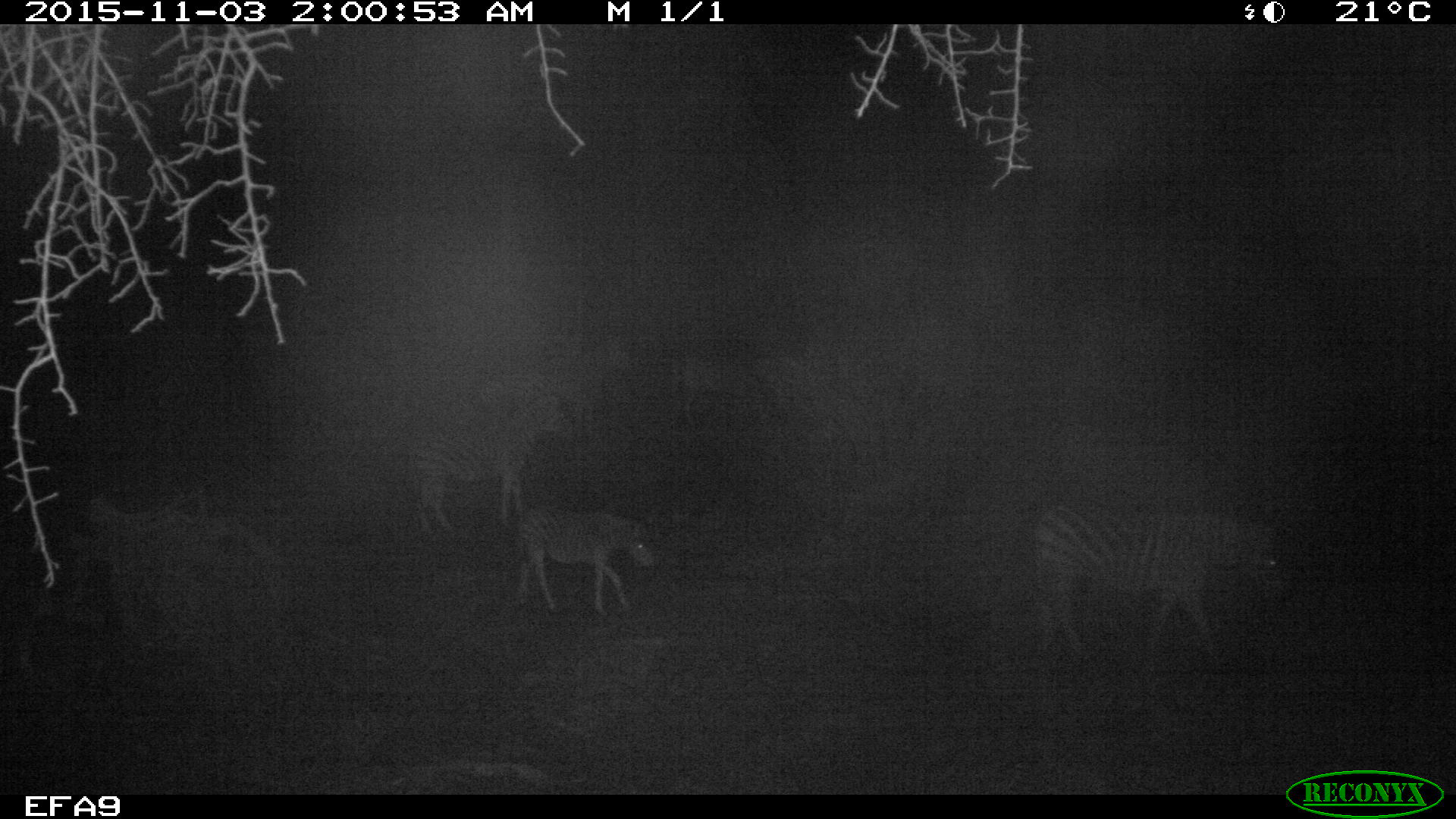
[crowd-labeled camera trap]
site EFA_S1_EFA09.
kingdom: Animalia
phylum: Chordata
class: Mammalia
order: Perissodactyla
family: Equidae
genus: Equus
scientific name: Equus quagga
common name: plains zebra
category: zebraplains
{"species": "zebraplains (plains zebra) (Equus quagga)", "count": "4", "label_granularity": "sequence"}